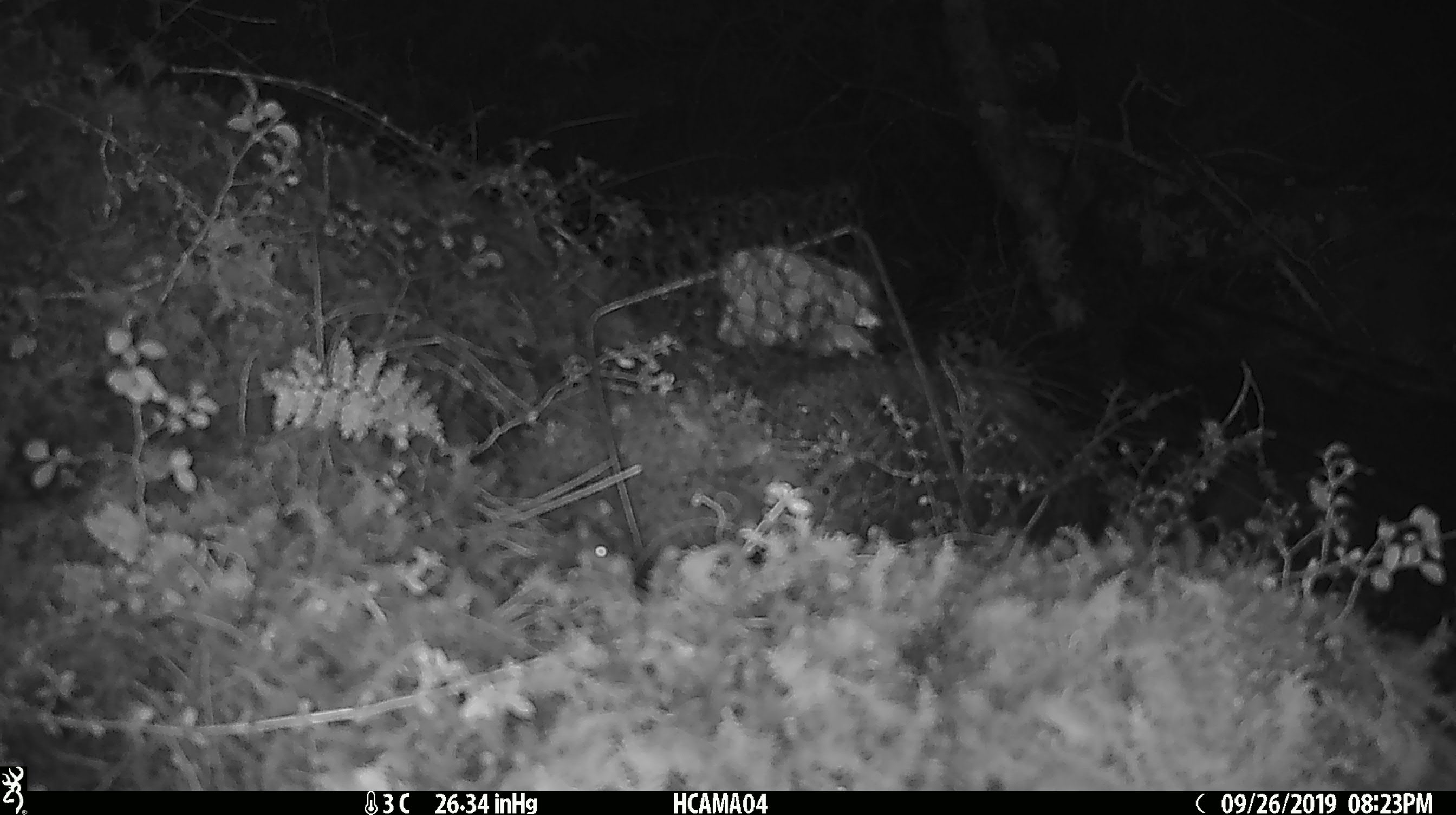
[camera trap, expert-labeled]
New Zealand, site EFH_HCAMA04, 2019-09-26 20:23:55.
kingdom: Animalia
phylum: Chordata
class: Mammalia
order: Rodentia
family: Muridae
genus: Mus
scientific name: Mus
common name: mouse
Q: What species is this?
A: Mouse (Mus).